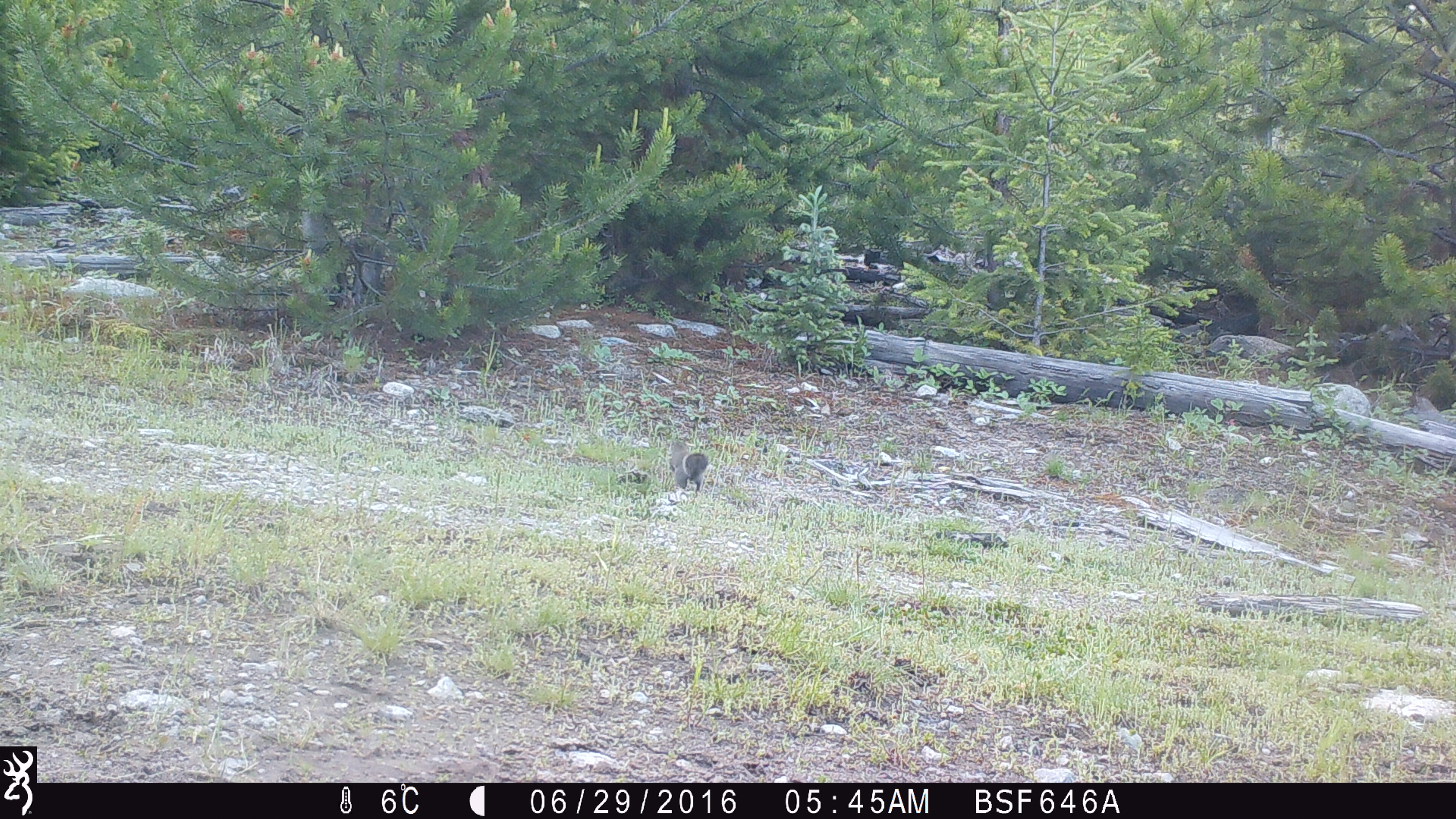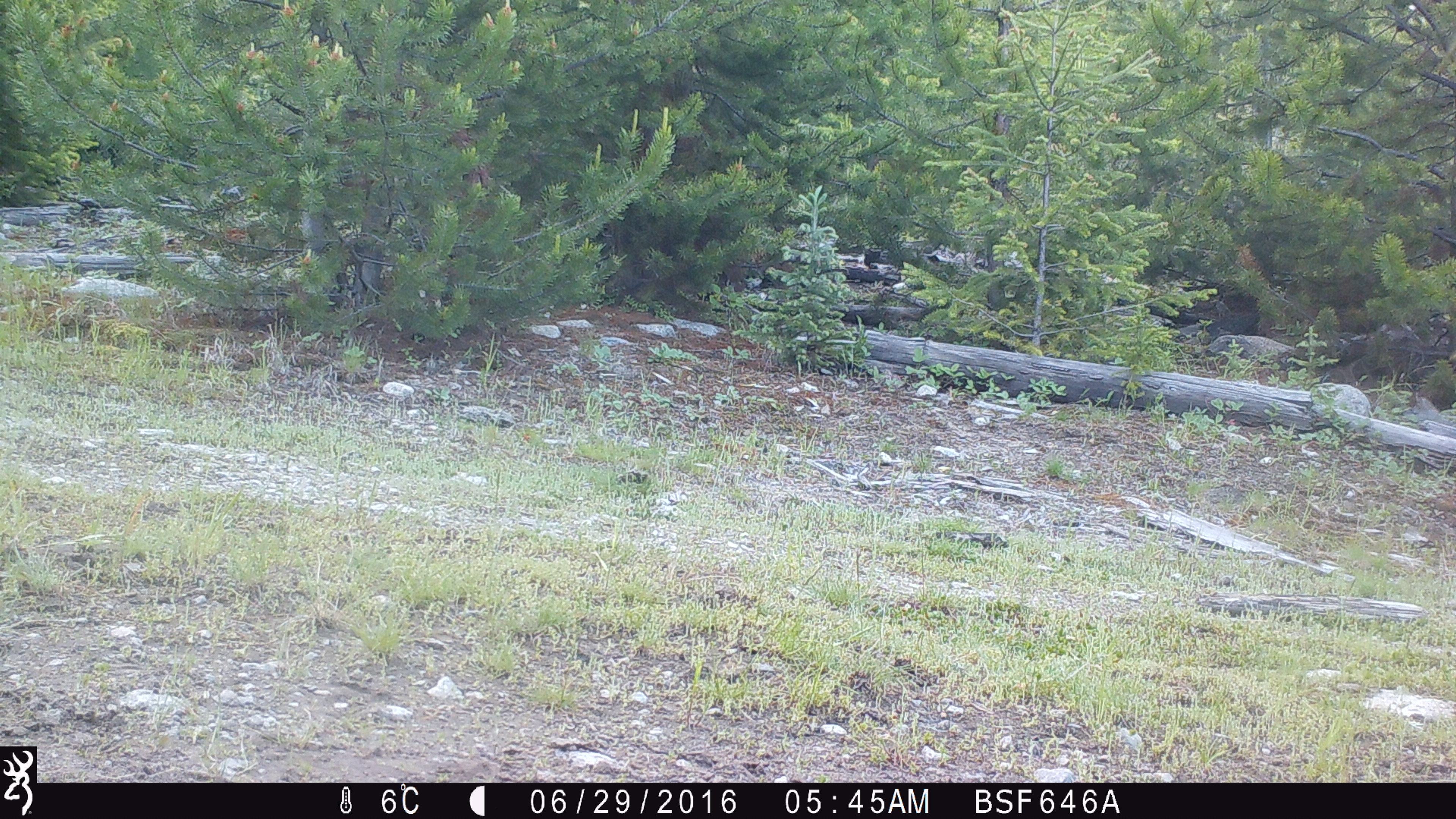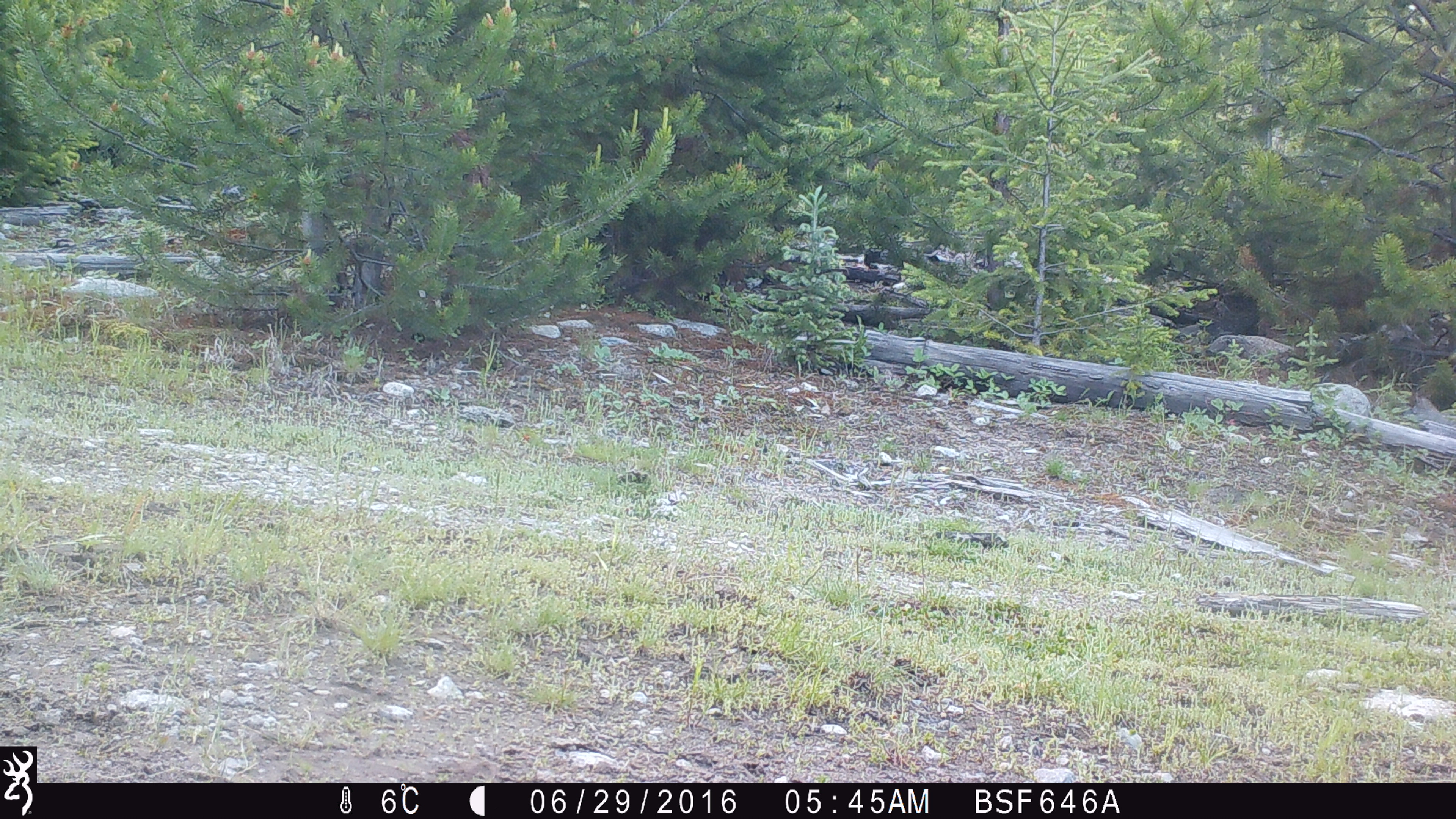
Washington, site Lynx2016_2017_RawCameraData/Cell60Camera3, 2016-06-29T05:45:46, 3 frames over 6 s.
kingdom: Animalia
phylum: Chordata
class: Mammalia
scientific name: Mammalia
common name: small mammal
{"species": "small mammal (Mammalia)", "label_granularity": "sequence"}